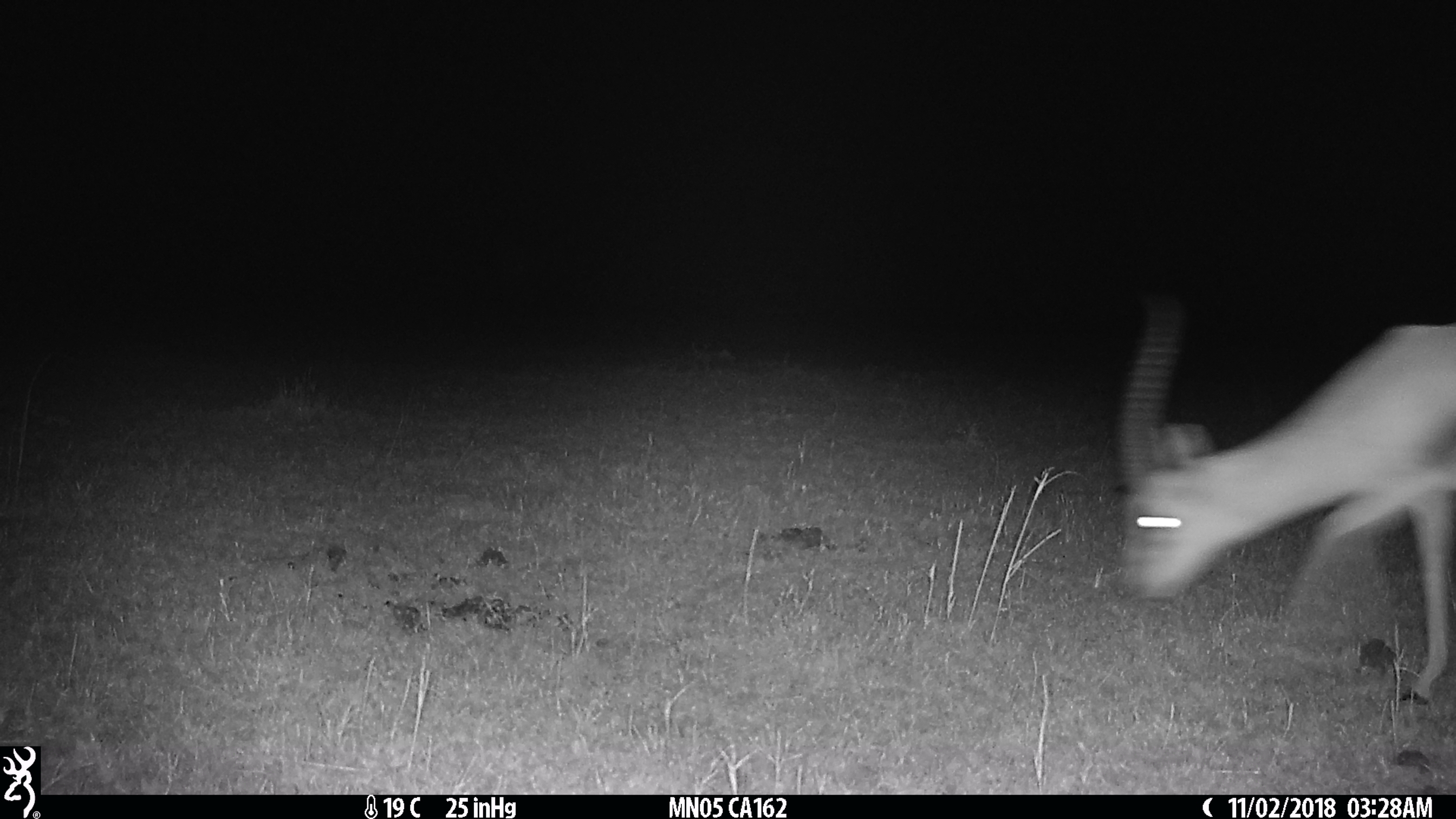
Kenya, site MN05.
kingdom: Animalia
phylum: Chordata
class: Mammalia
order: Artiodactyla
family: Bovidae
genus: Eudorcas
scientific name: Eudorcas thomsonii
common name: thomon's gazelle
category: gazelle thomsons